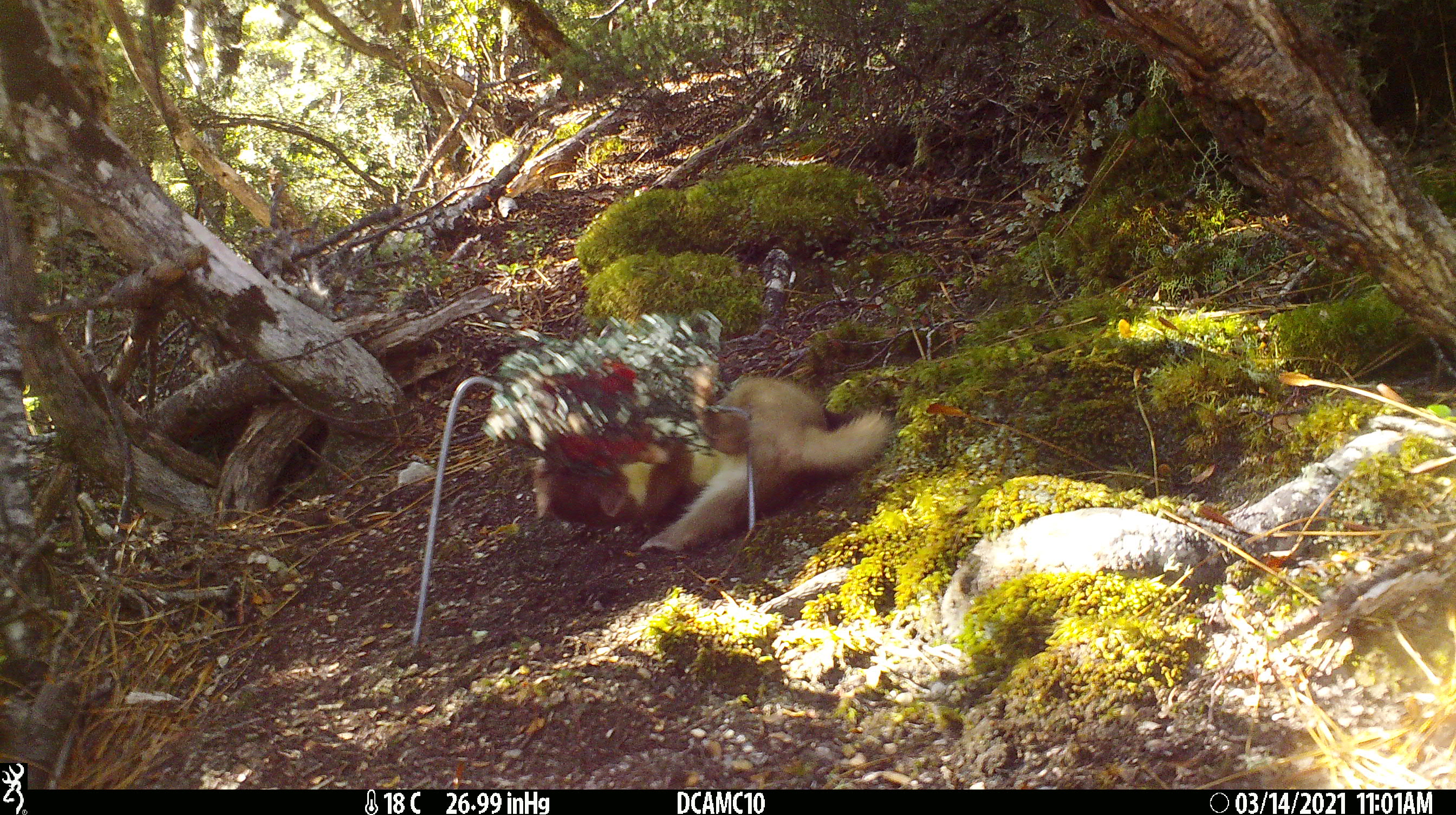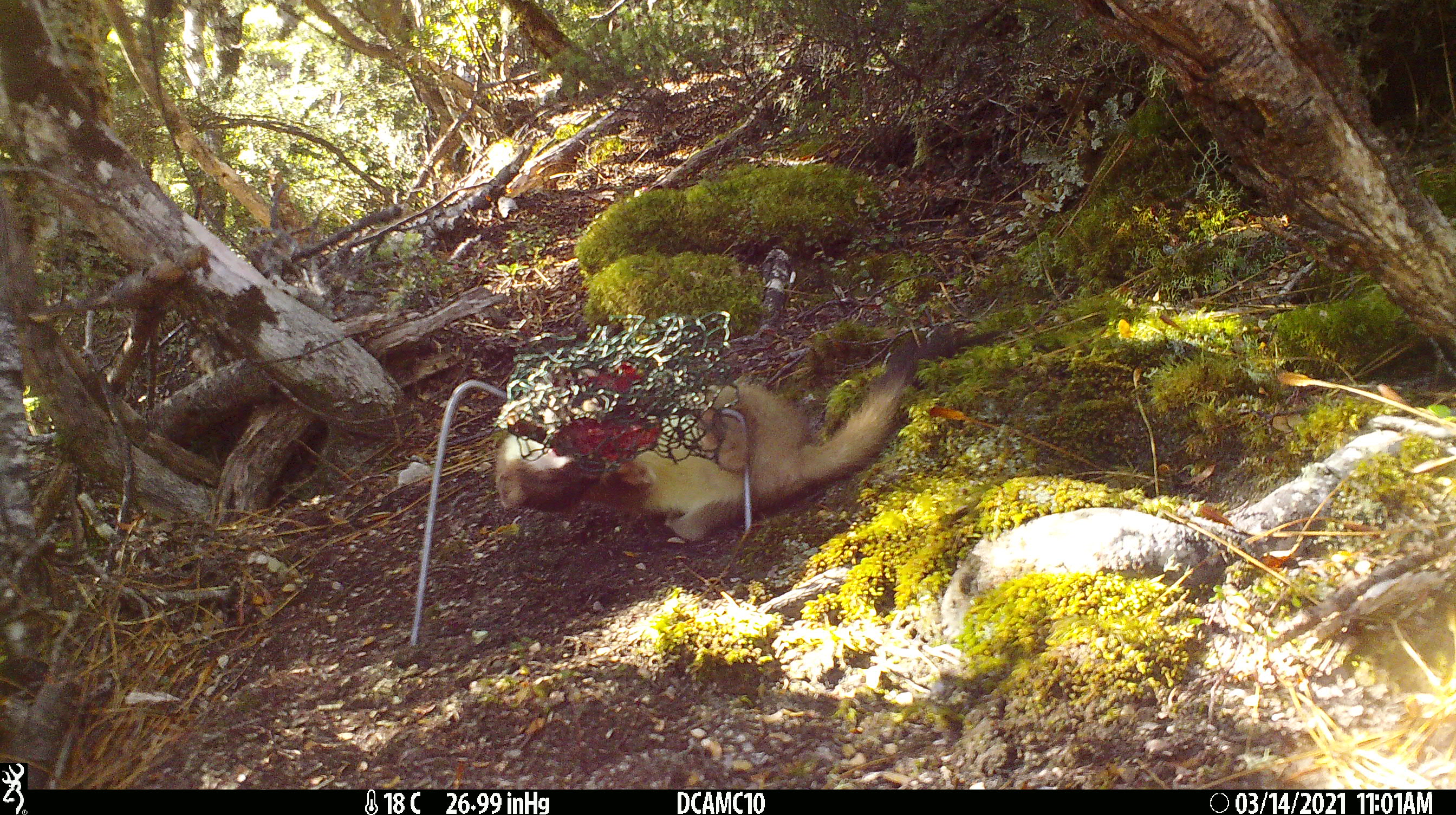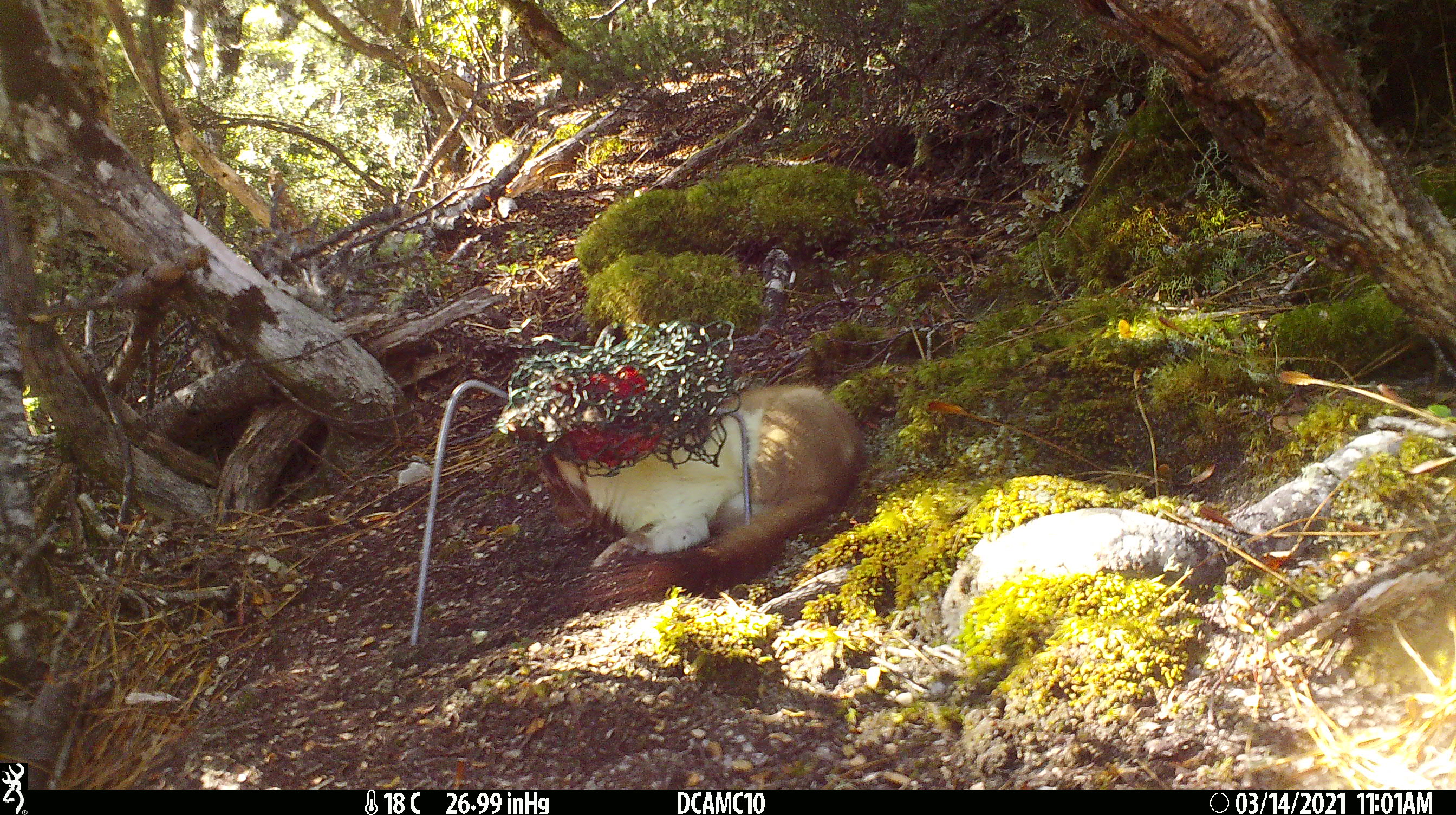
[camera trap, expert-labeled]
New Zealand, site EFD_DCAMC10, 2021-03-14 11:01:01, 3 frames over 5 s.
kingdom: Animalia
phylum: Chordata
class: Mammalia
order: Carnivora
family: Mustelidae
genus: Mustela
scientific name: Mustela erminea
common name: stoat